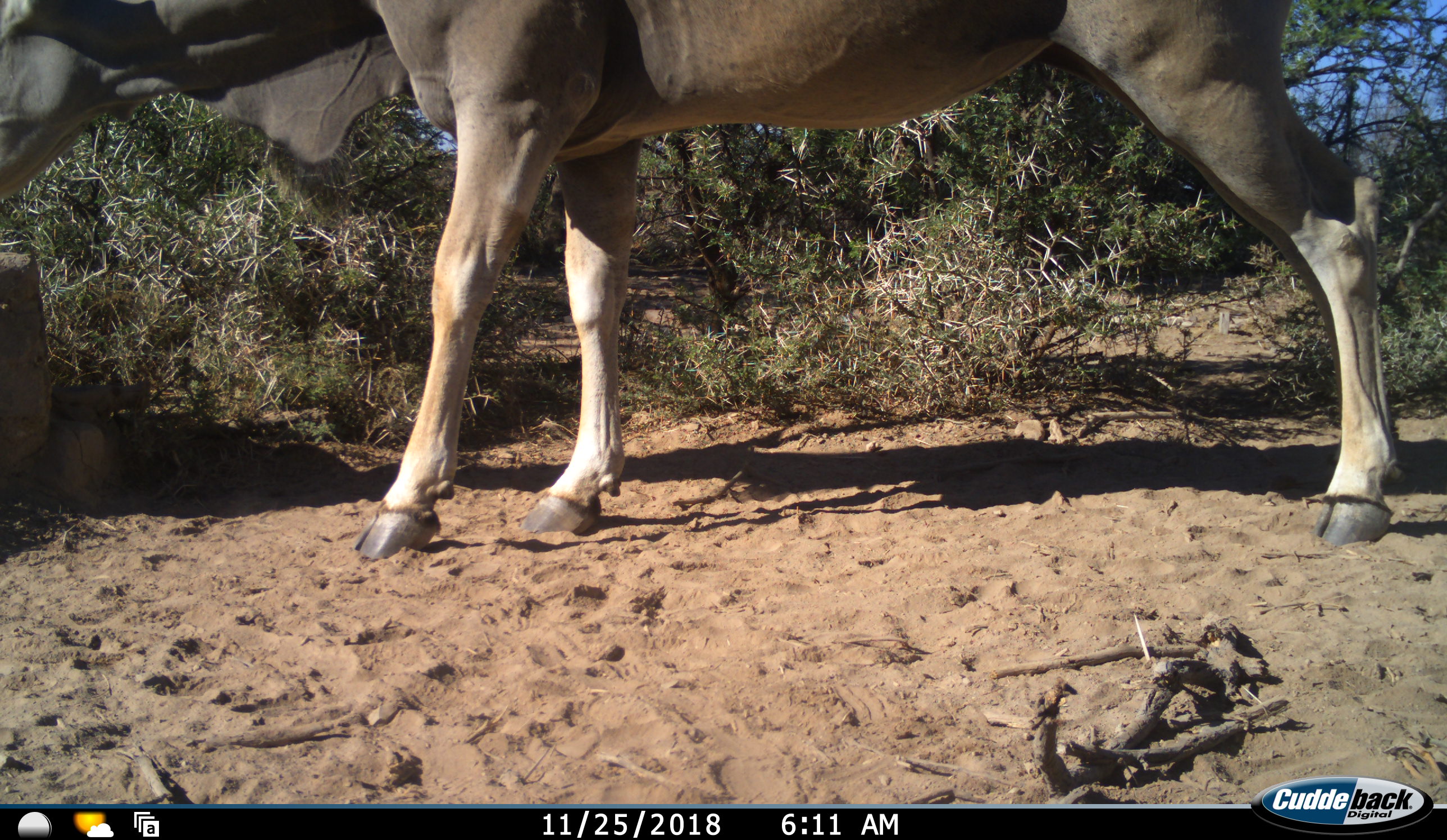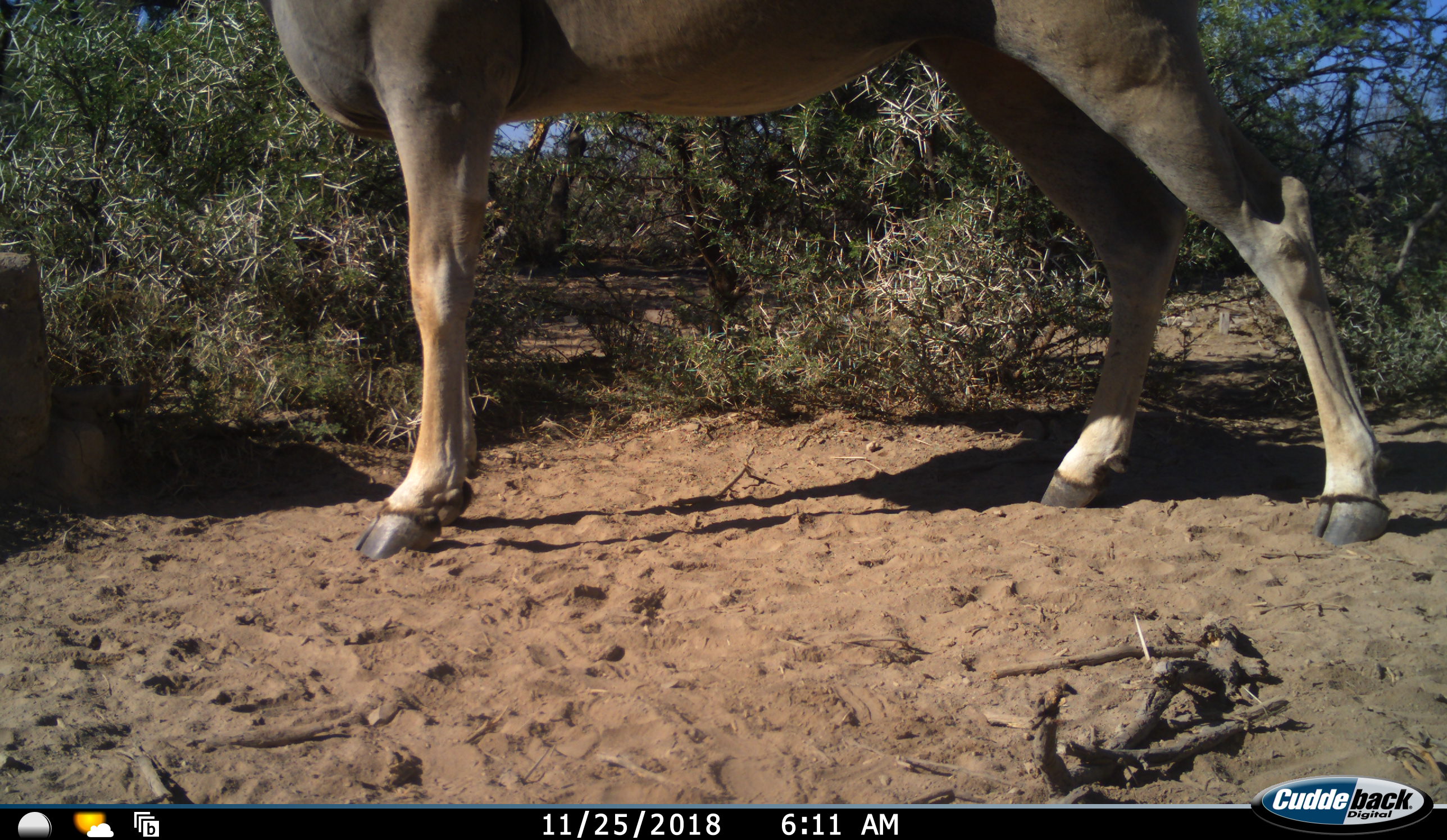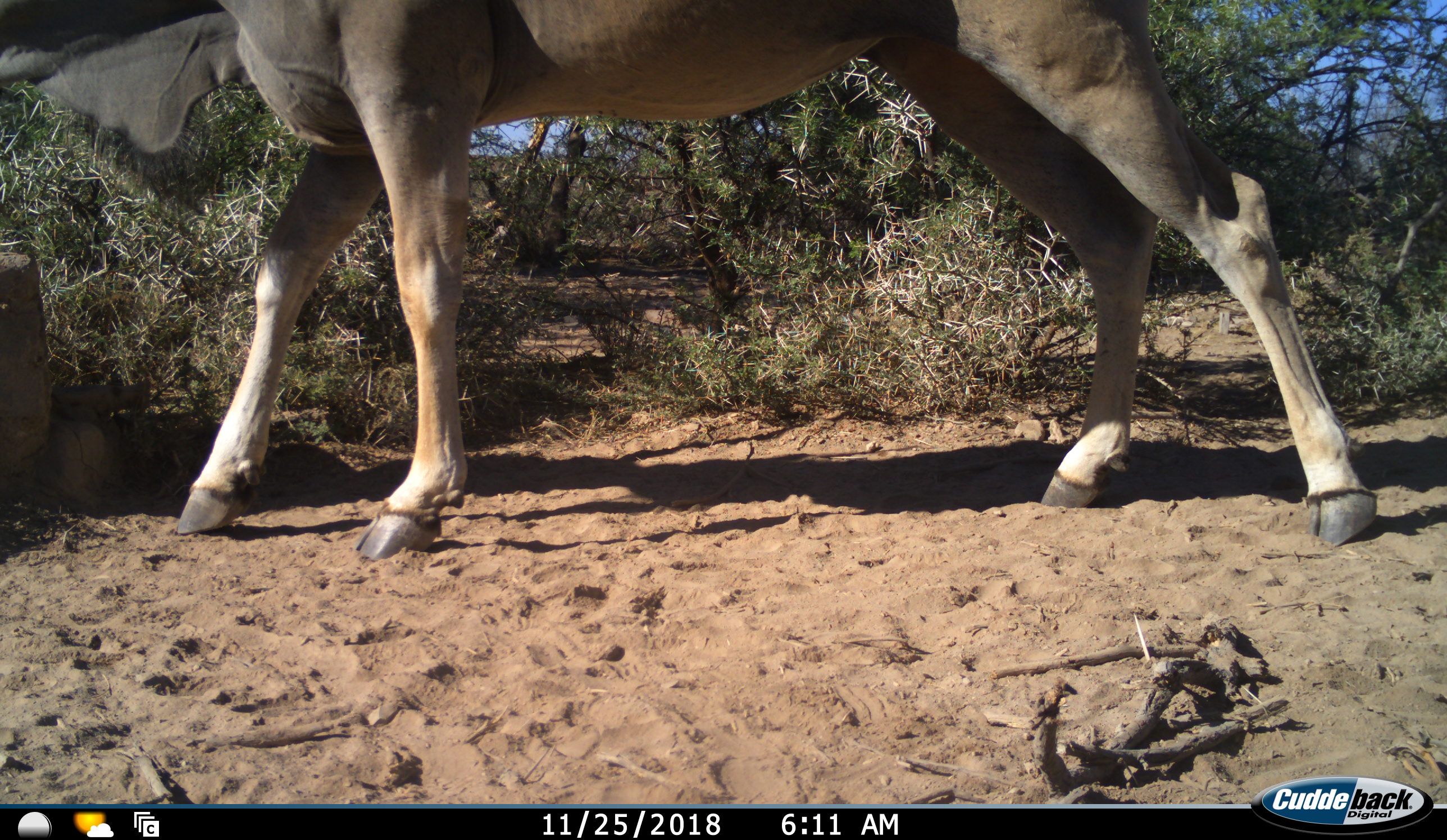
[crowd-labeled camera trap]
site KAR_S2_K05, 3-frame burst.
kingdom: Animalia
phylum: Chordata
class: Mammalia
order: Artiodactyla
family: Bovidae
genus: Tragelaphus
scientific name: Tragelaphus oryx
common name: eland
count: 1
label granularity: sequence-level